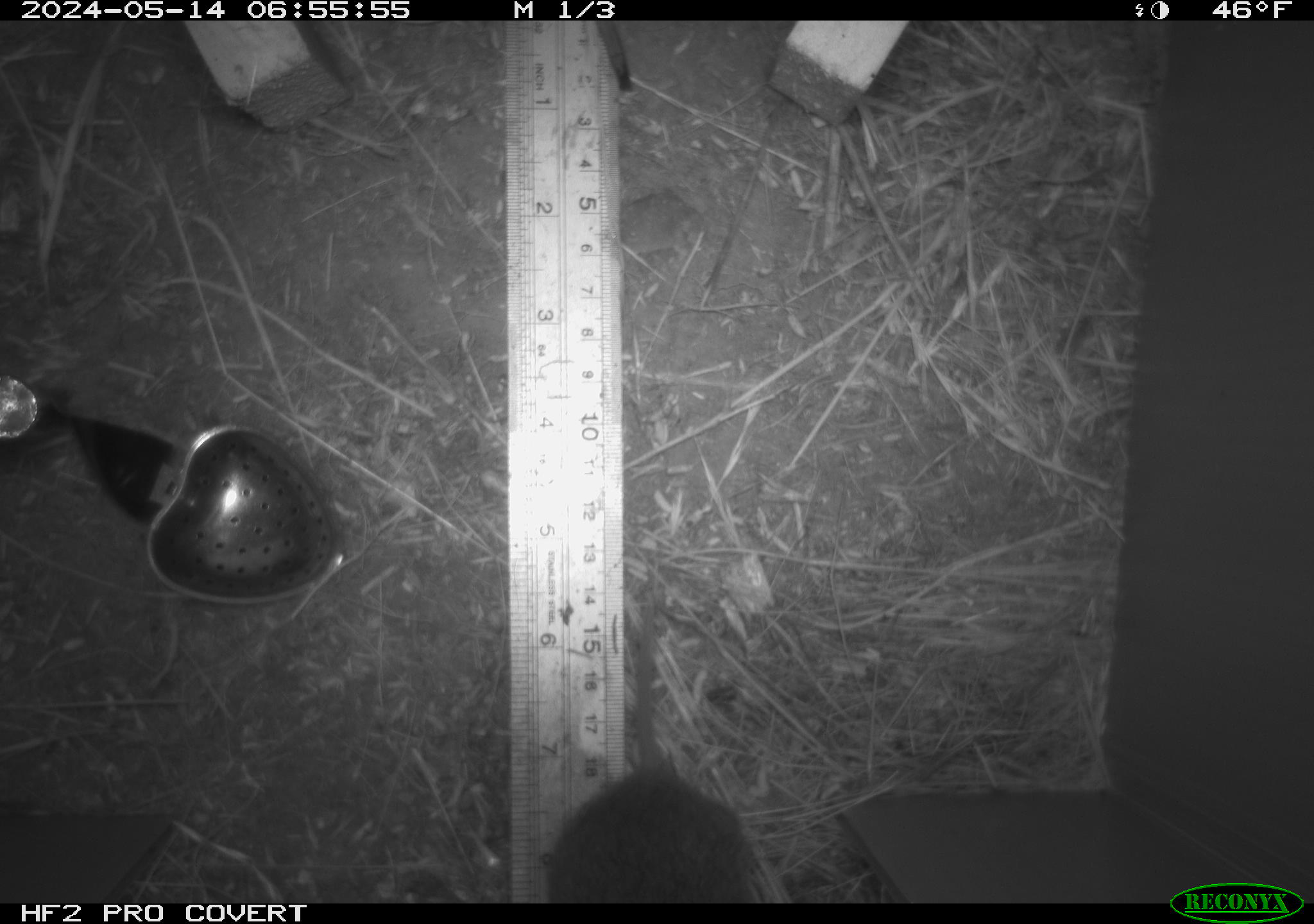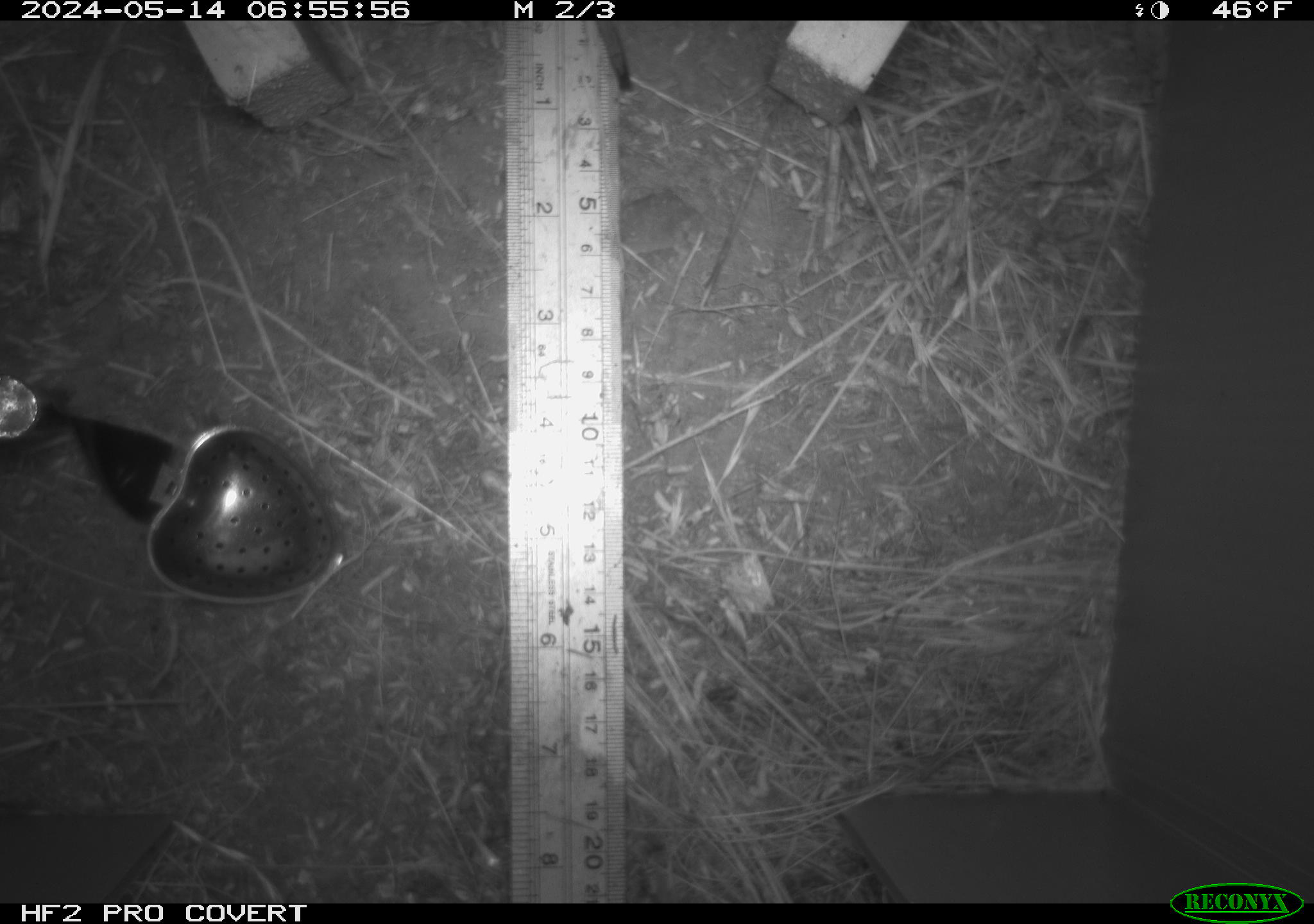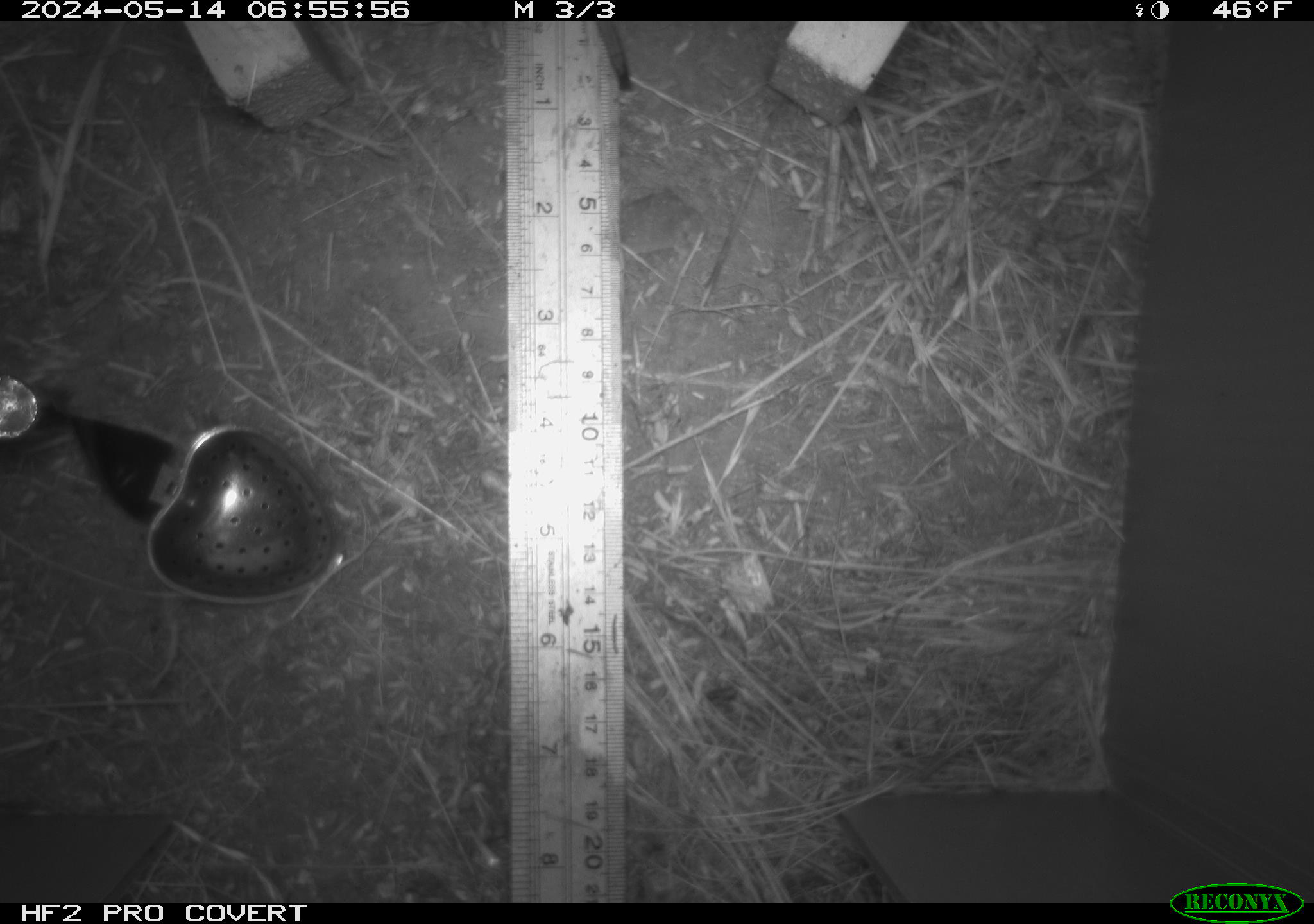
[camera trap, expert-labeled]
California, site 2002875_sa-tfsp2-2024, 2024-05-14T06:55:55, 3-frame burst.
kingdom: Animalia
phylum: Chordata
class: Mammalia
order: Rodentia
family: Cricetidae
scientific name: Arvicolinae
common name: voles, lemmings, and muskrats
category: arvicolinae subfamily